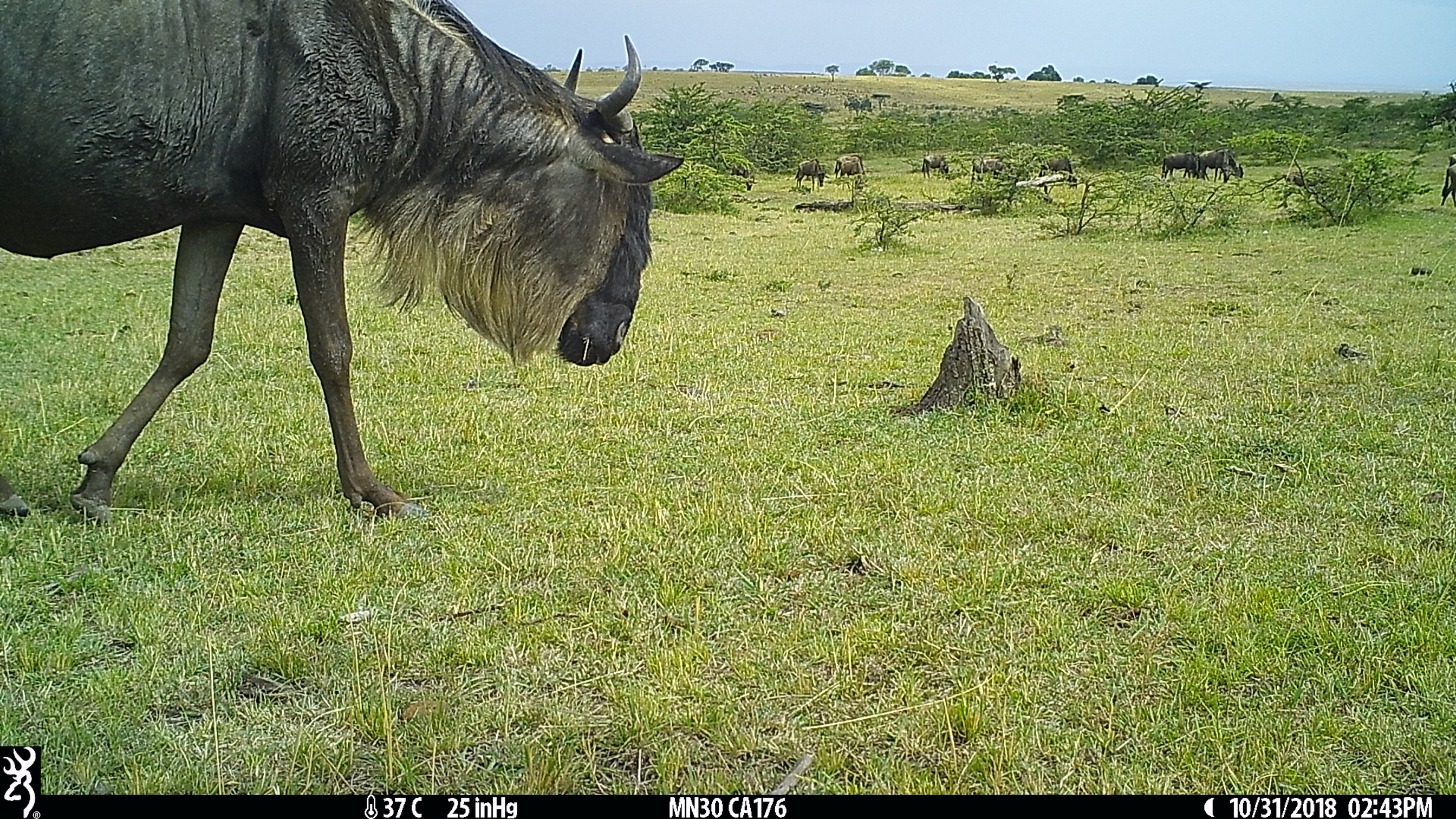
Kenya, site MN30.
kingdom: Animalia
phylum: Chordata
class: Mammalia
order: Artiodactyla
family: Bovidae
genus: Connochaetes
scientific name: Connochaetes taurinus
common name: blue wildebeest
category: wildebeest